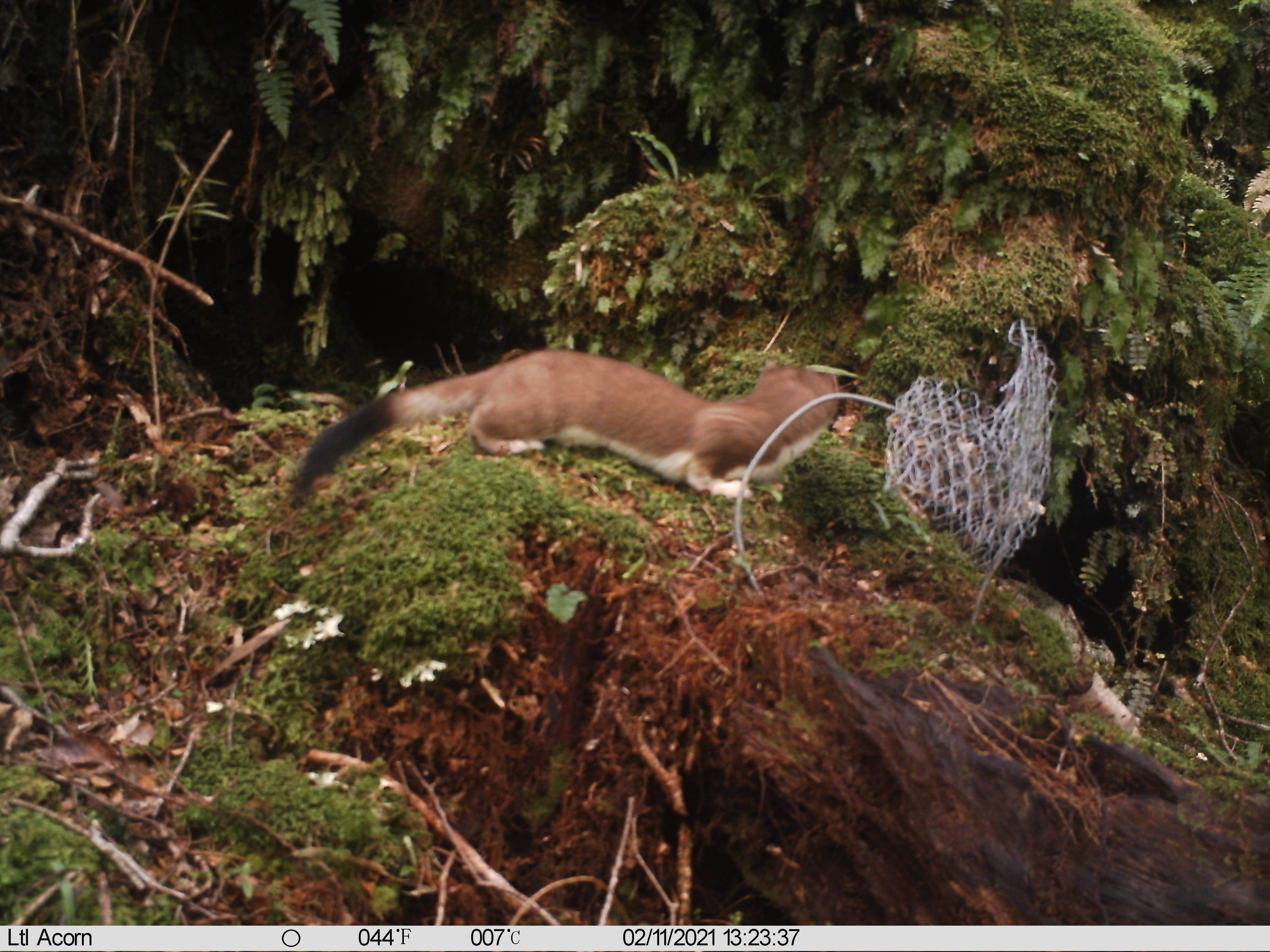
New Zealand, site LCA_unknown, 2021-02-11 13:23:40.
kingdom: Animalia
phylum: Chordata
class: Mammalia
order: Carnivora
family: Mustelidae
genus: Mustela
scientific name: Mustela erminea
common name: stoat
Stoat (Mustela erminea).